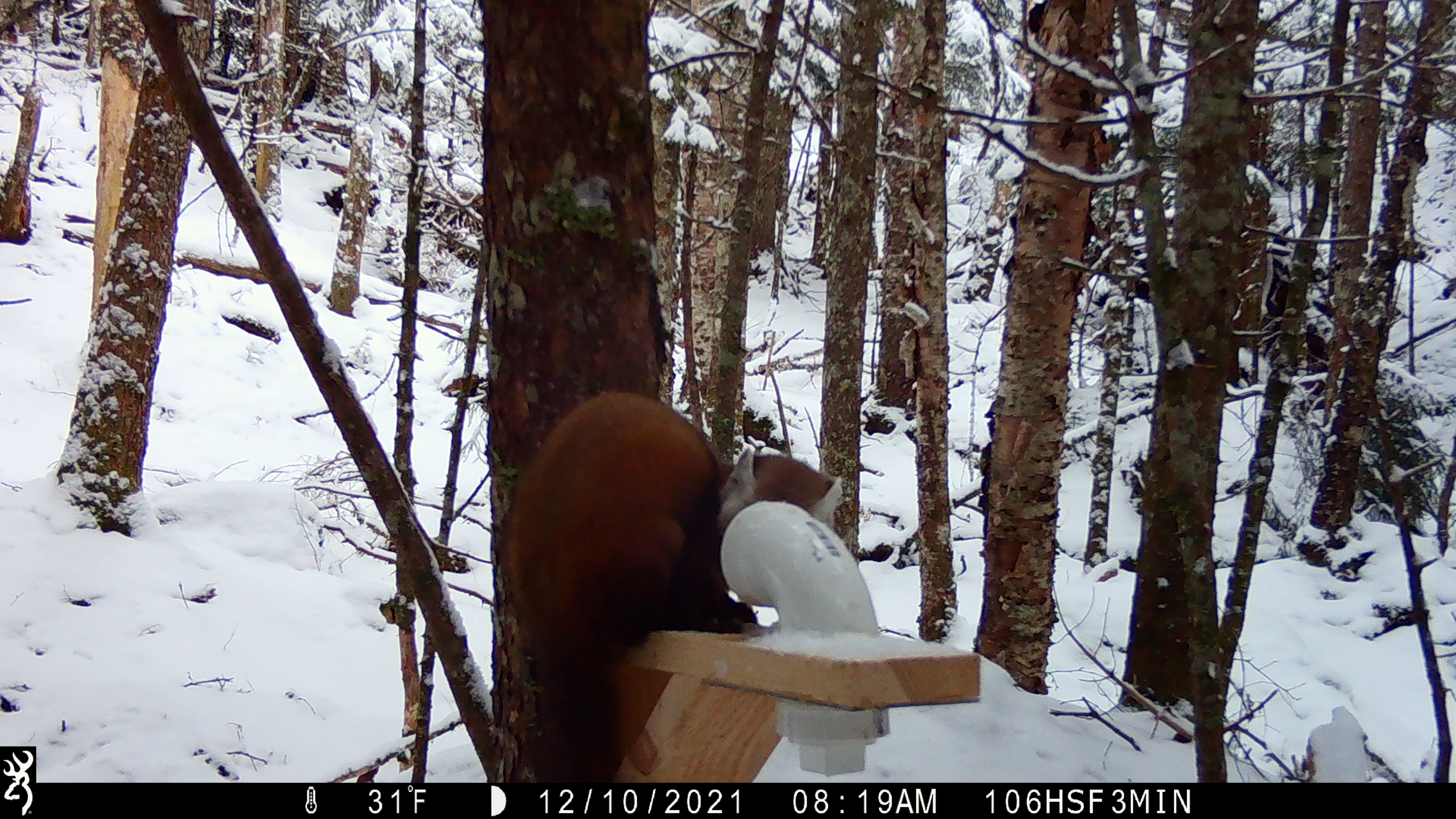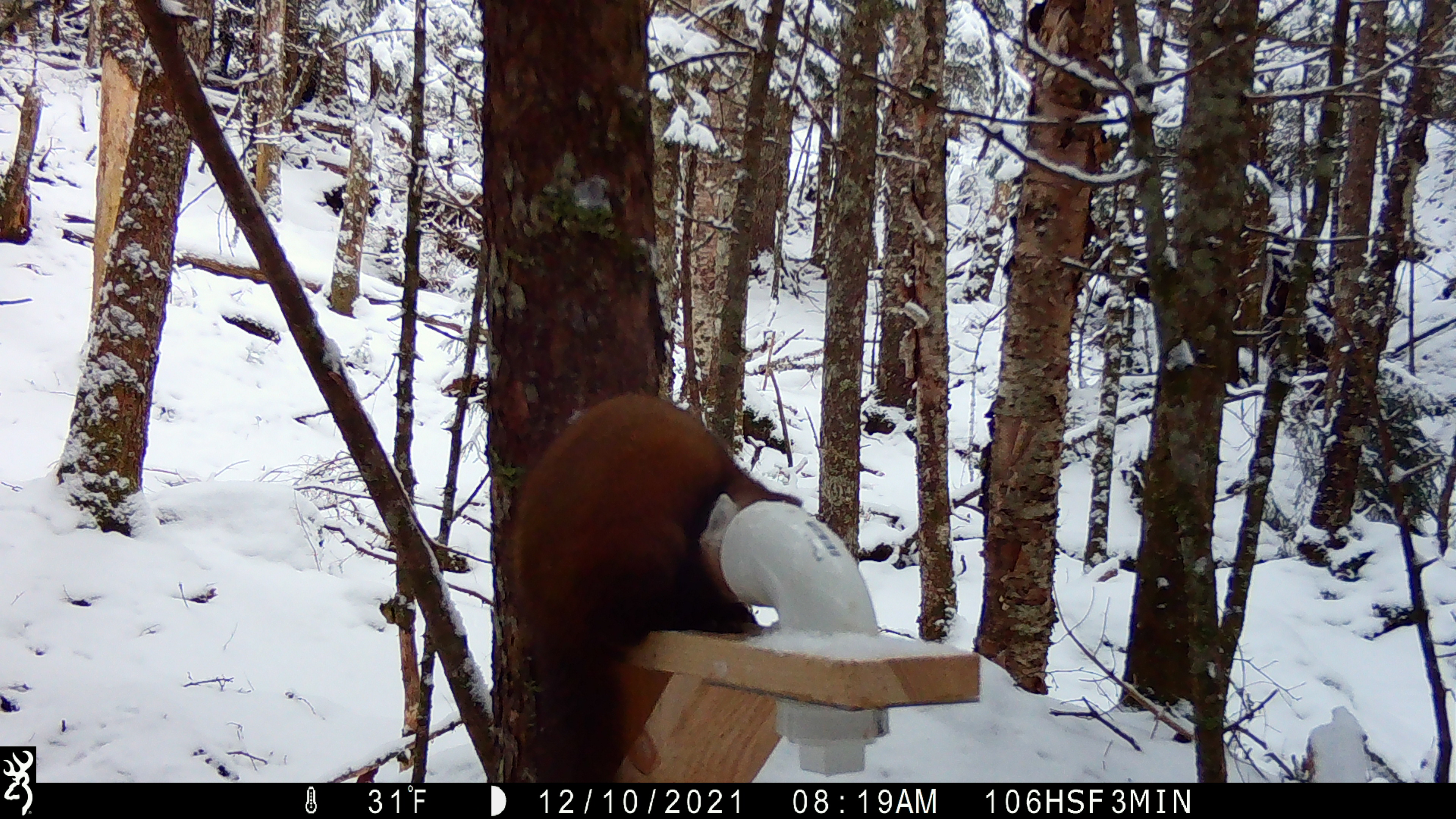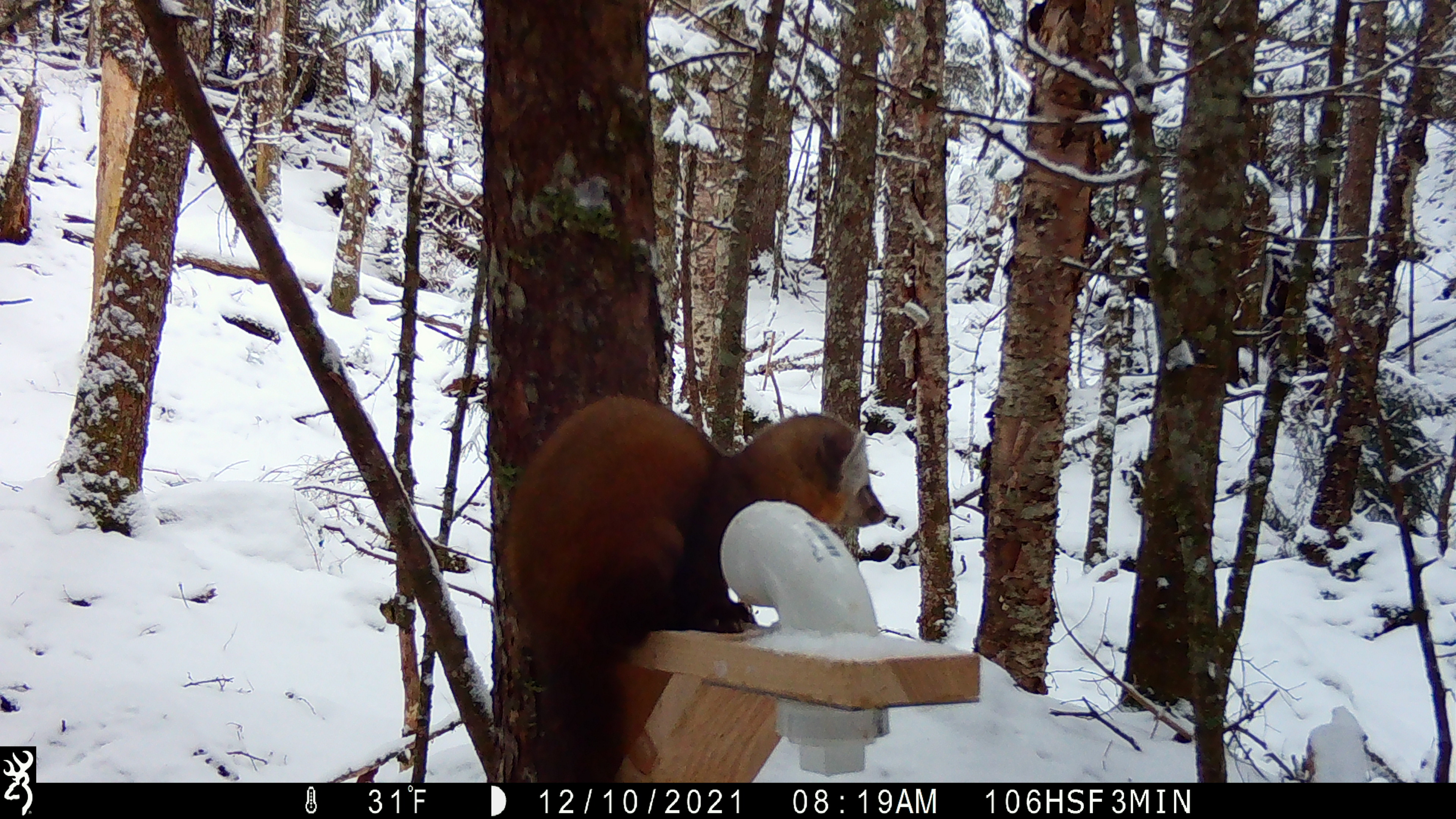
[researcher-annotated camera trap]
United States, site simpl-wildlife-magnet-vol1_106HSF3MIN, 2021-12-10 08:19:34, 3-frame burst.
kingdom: Animalia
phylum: Chordata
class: Mammalia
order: Carnivora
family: Mustelidae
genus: Martes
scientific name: Martes americana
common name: american marten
American marten (Martes americana).